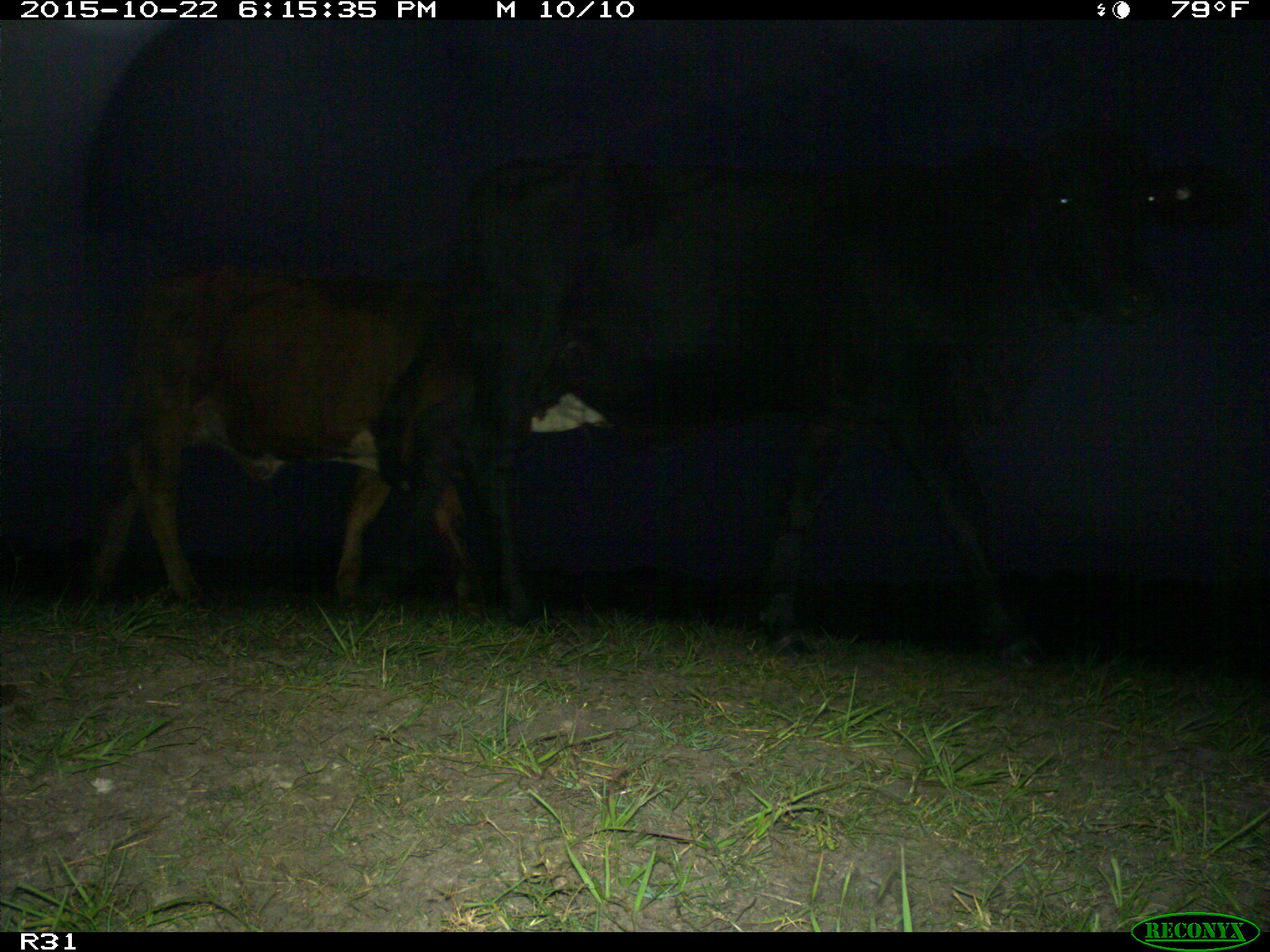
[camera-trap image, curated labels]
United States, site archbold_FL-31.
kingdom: Animalia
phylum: Chordata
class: Mammalia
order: Artiodactyla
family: Bovidae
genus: Bos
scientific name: Bos taurus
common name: domestic cow